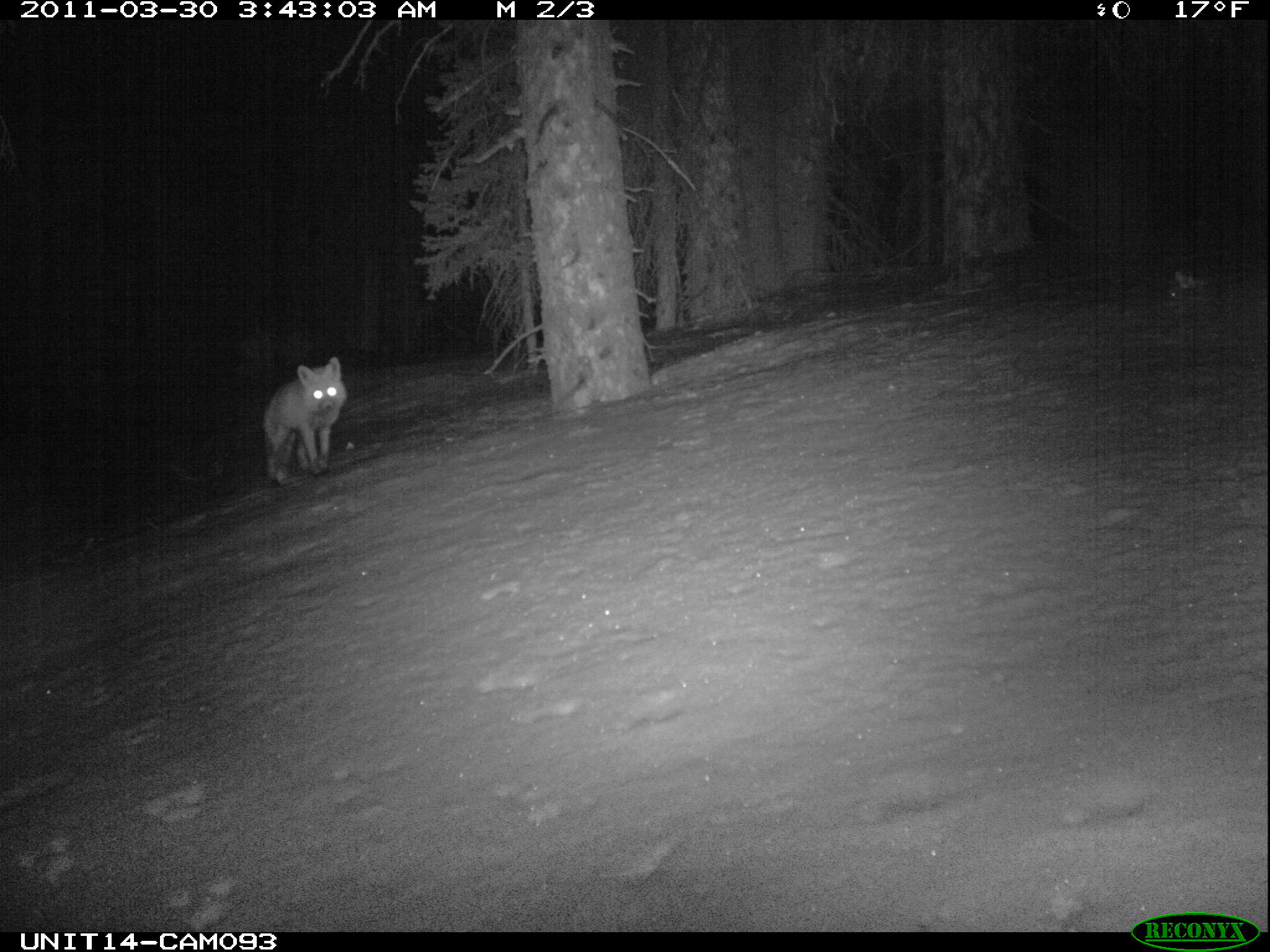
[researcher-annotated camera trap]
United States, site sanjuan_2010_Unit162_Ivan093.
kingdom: Animalia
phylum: Chordata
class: Mammalia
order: Carnivora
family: Canidae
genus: Vulpes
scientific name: Vulpes vulpes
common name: red fox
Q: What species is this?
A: Vulpes vulpes (red fox).